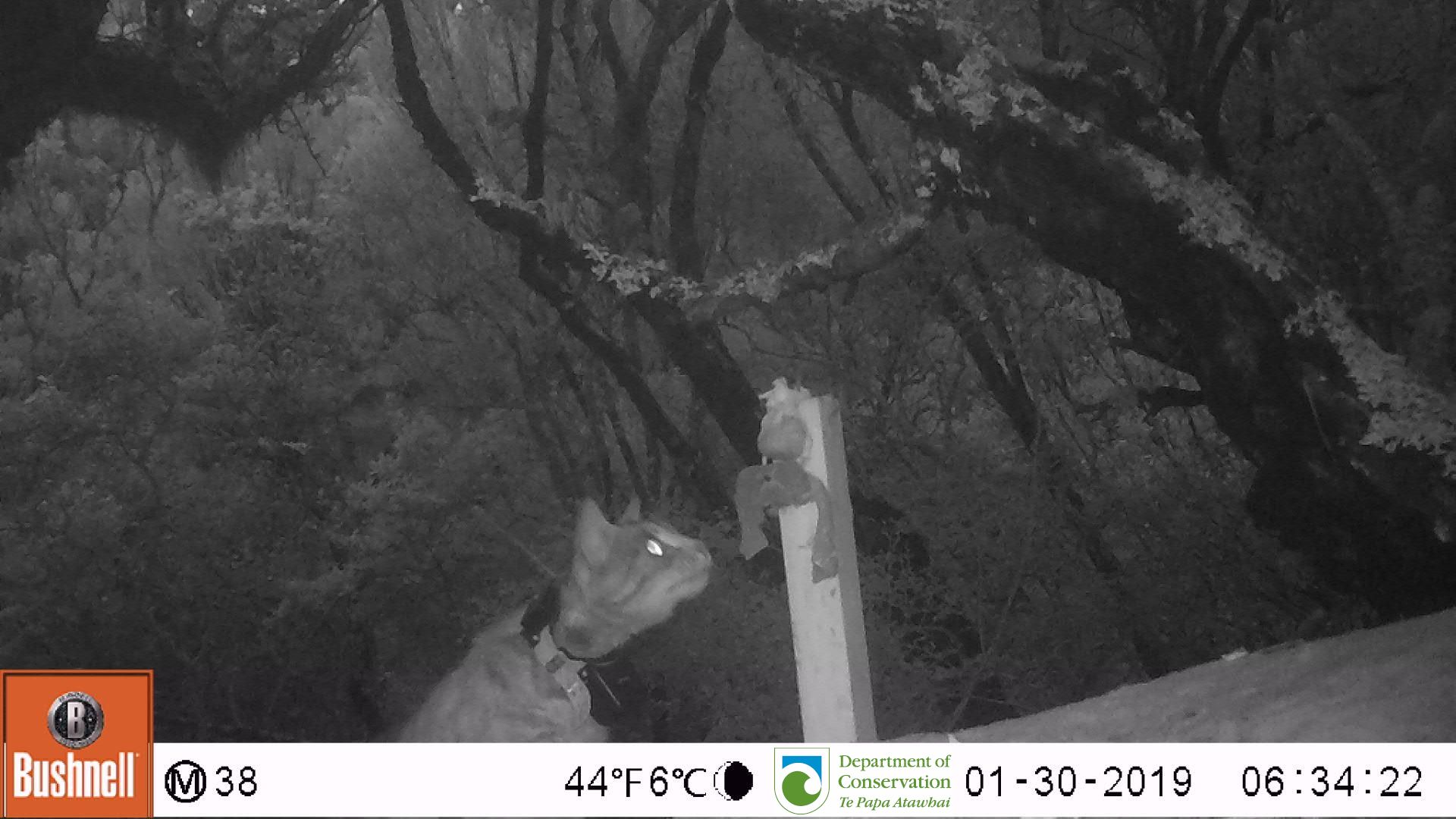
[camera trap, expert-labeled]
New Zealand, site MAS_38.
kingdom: Animalia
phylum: Chordata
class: Mammalia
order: Carnivora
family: Felidae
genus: Felis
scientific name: Felis catus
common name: domestic cat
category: cat